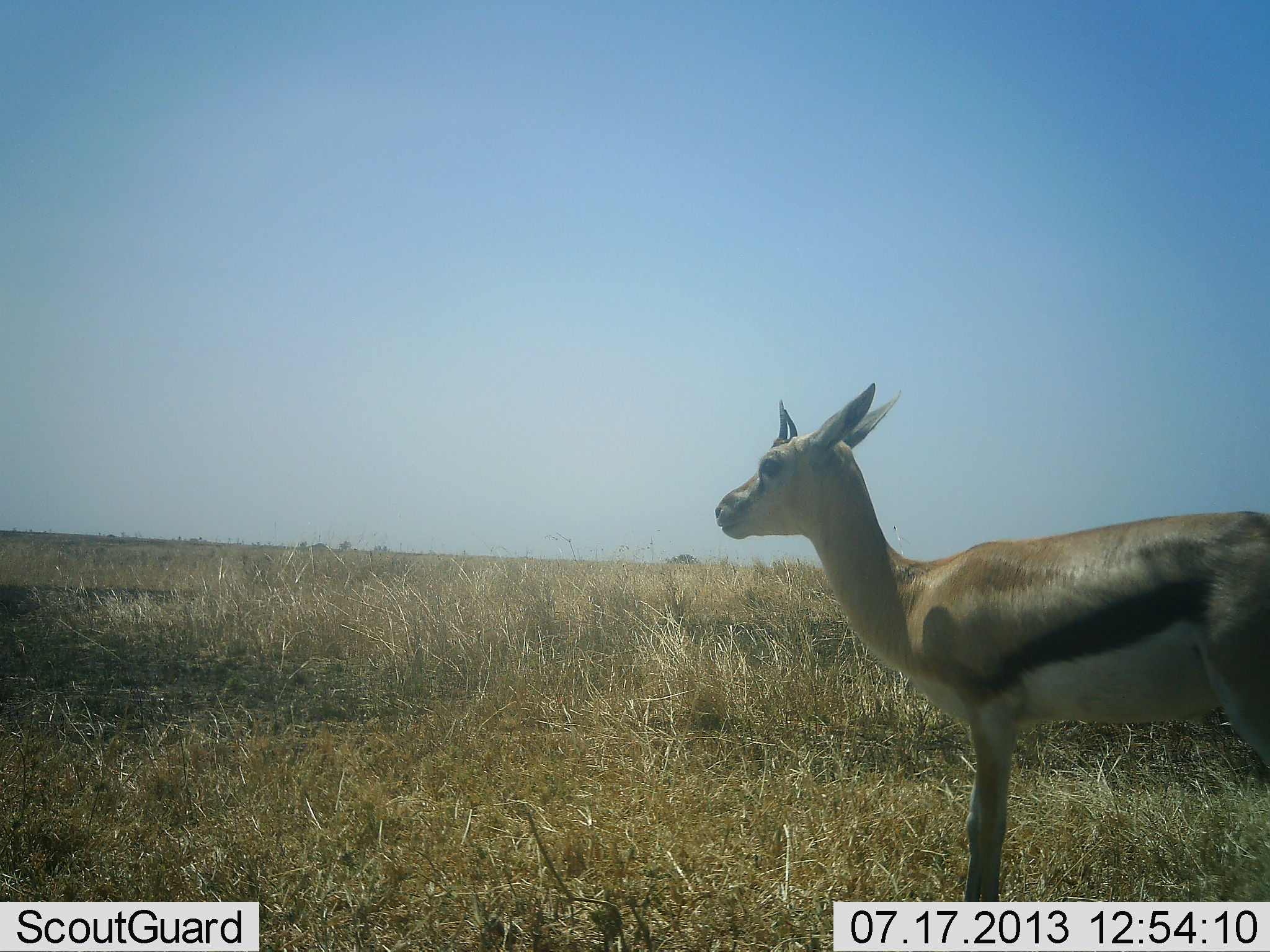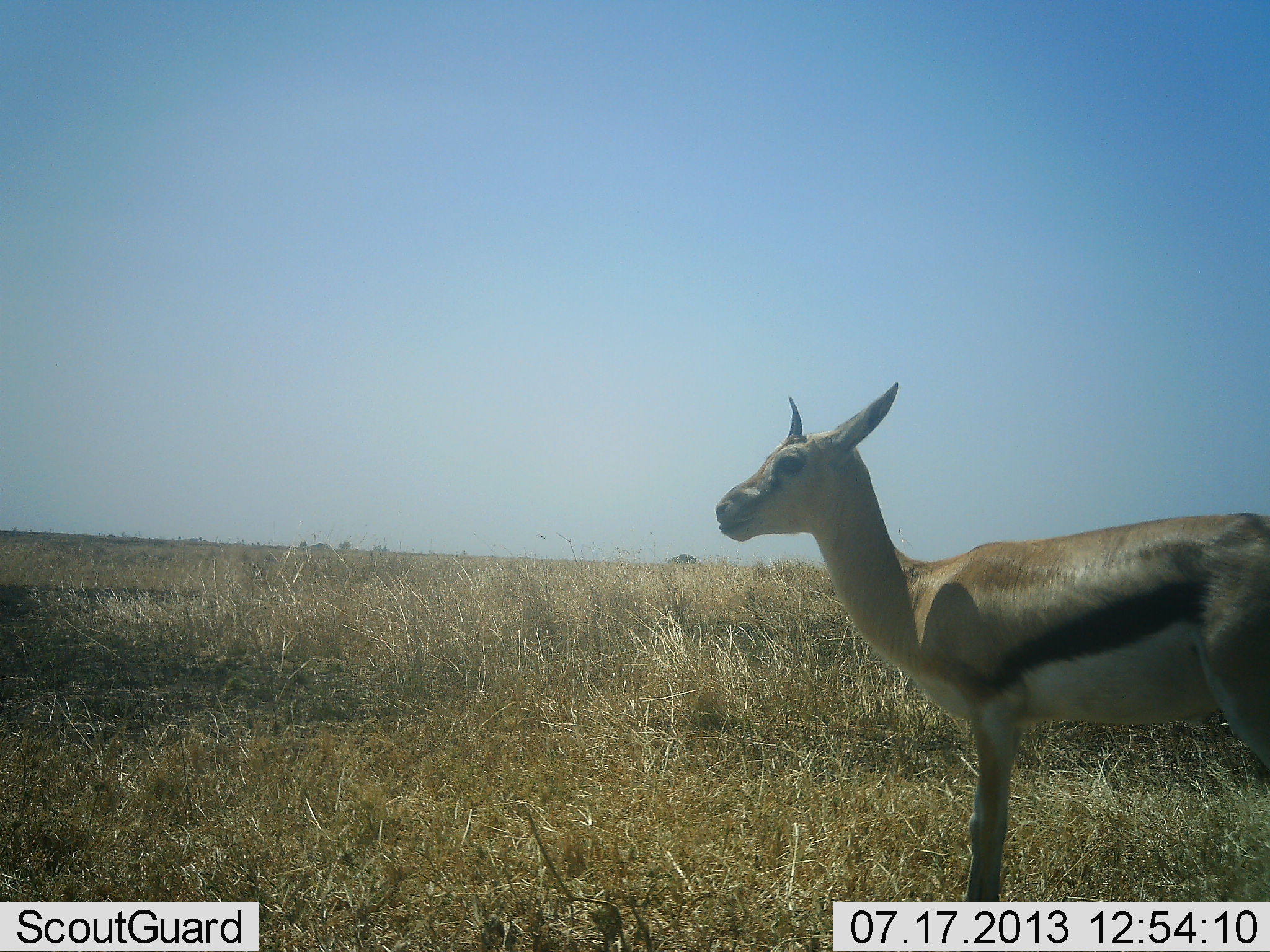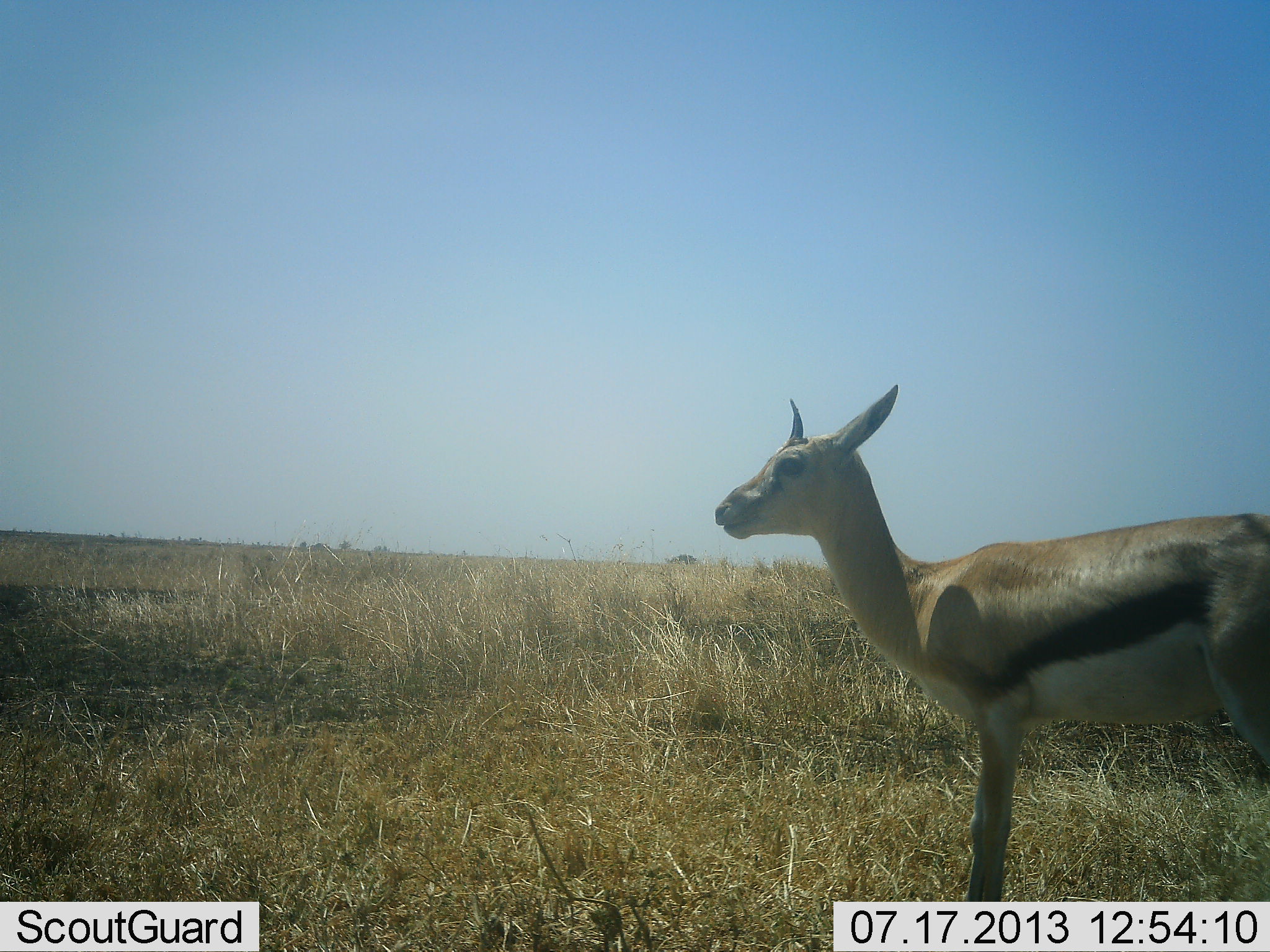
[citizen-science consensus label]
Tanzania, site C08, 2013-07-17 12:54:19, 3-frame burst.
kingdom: Animalia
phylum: Chordata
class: Mammalia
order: Artiodactyla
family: Bovidae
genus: Eudorcas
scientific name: Eudorcas thomsonii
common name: thomson's gazelle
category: gazellethomsons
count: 1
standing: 100%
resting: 0%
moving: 4%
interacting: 0%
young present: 4%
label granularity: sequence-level